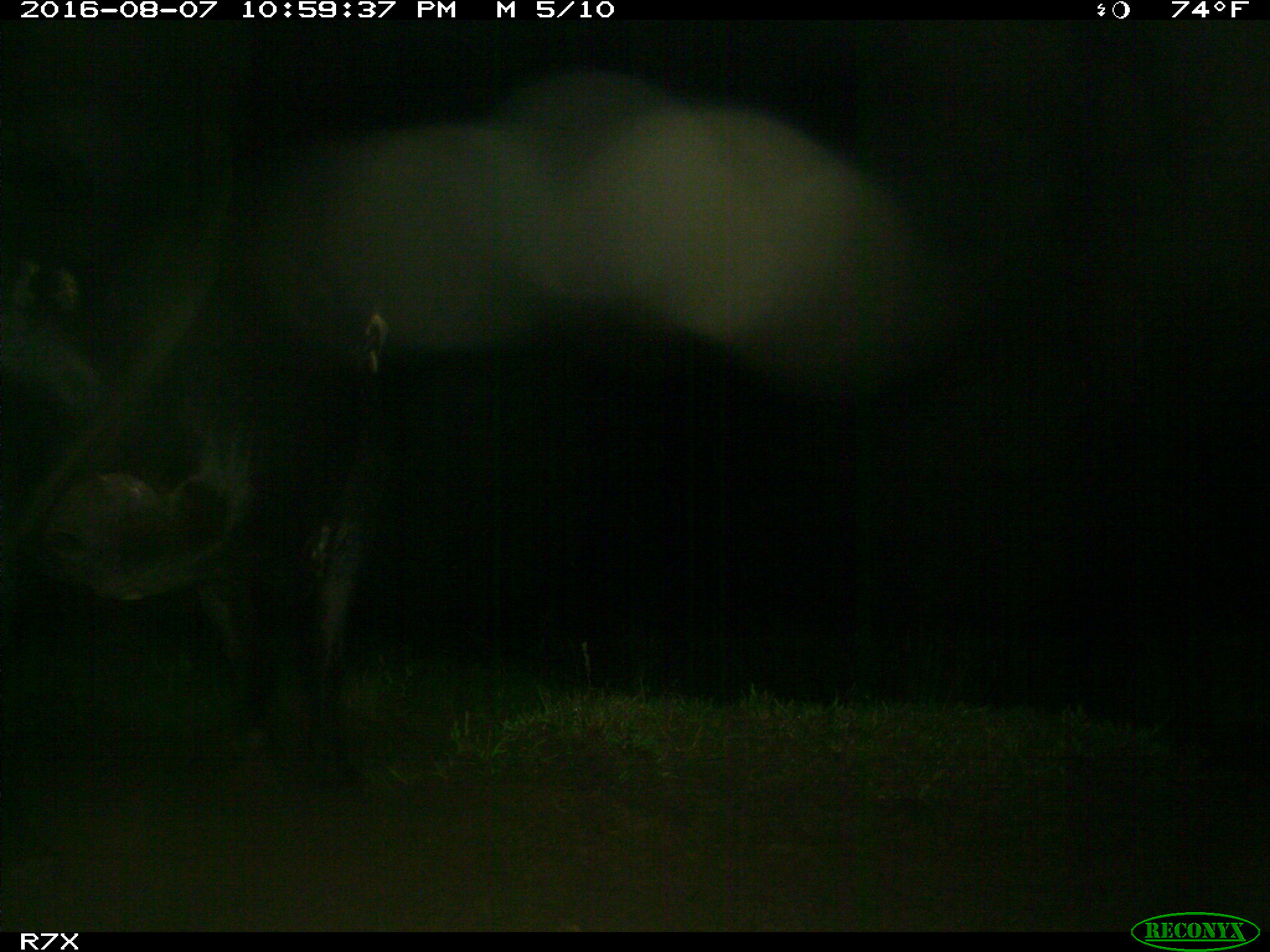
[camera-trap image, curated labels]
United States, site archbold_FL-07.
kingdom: Animalia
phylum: Chordata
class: Mammalia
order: Artiodactyla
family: Bovidae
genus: Bos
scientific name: Bos taurus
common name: domestic cow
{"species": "Bos taurus (domestic cow)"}